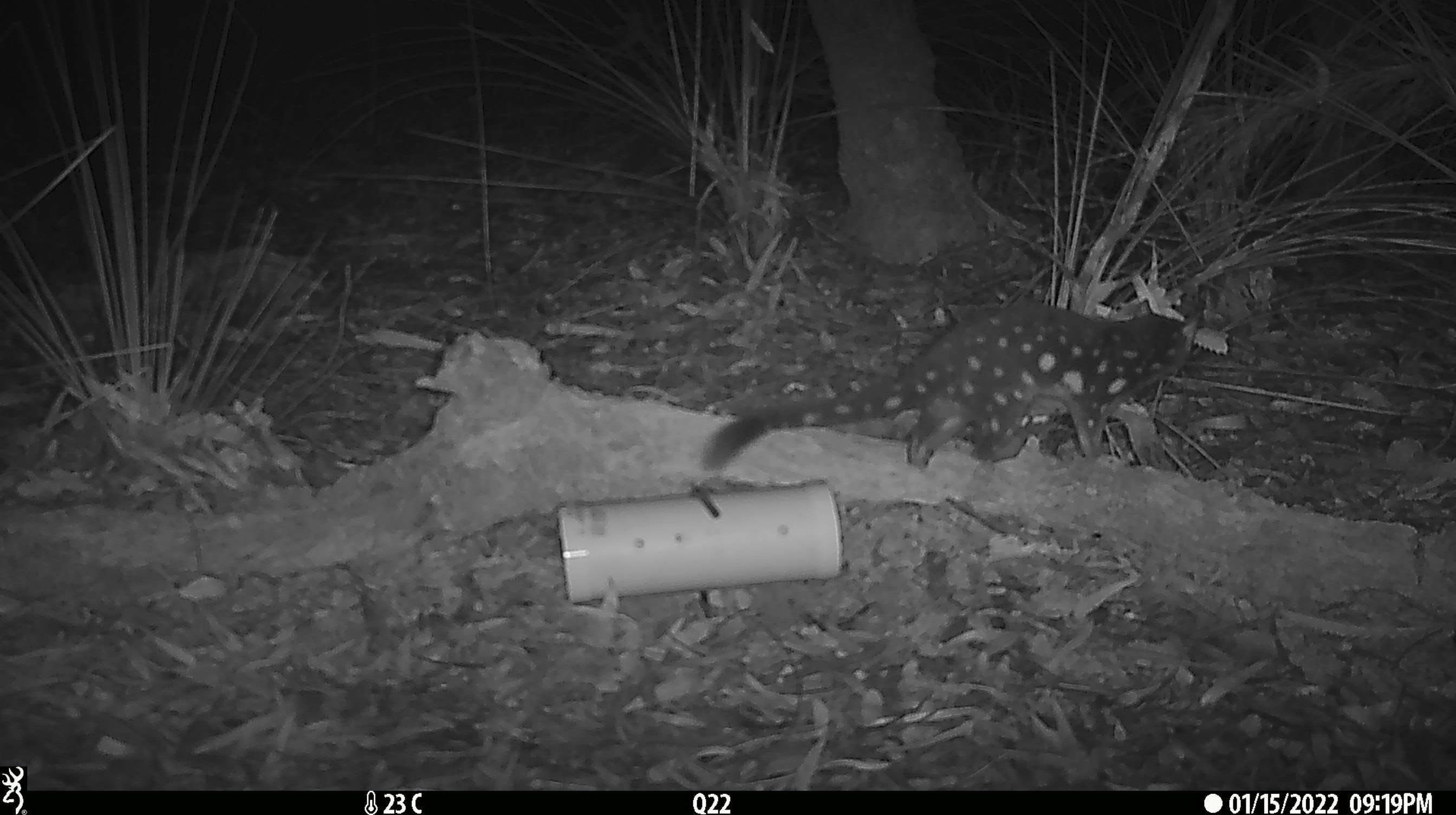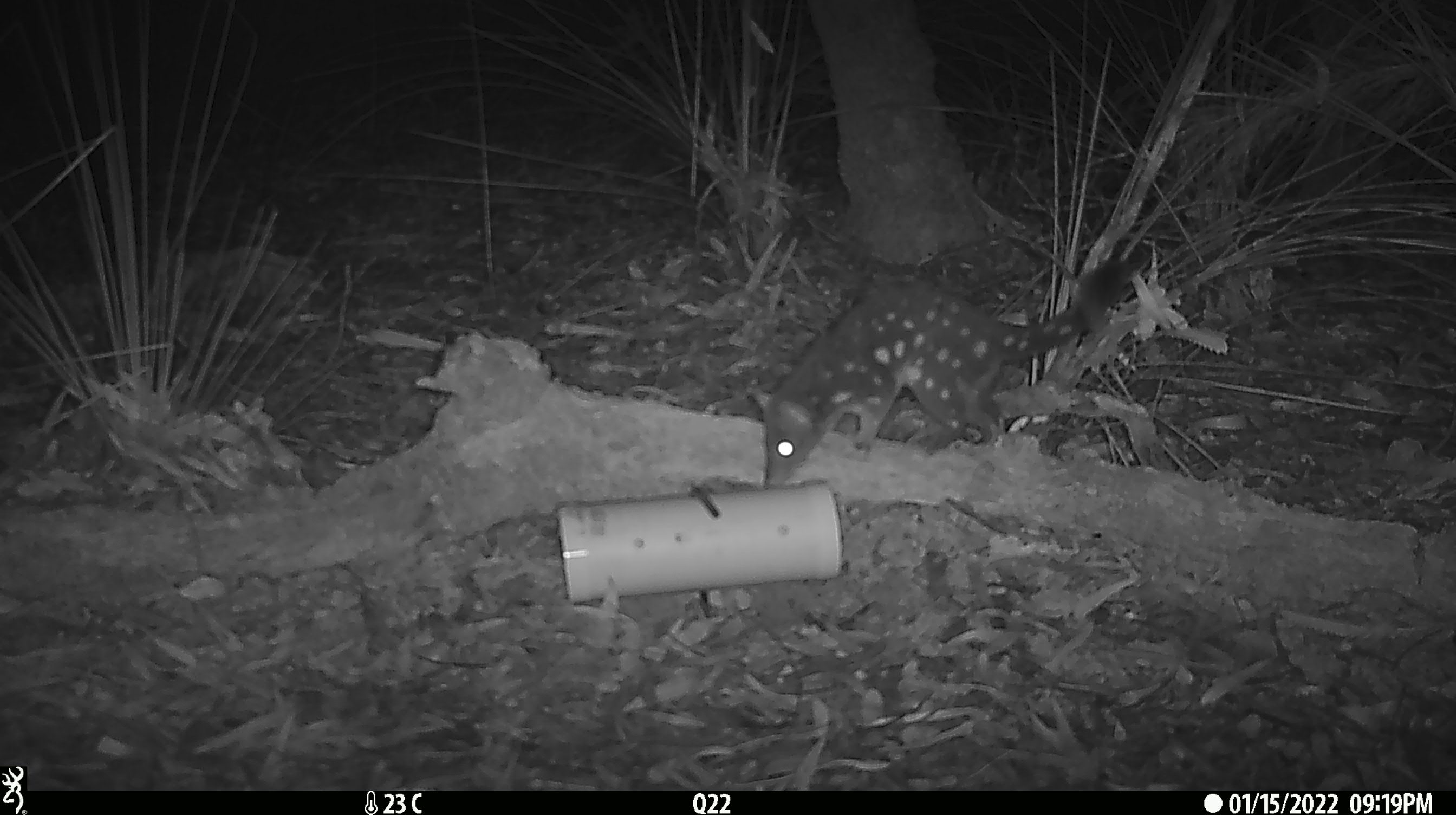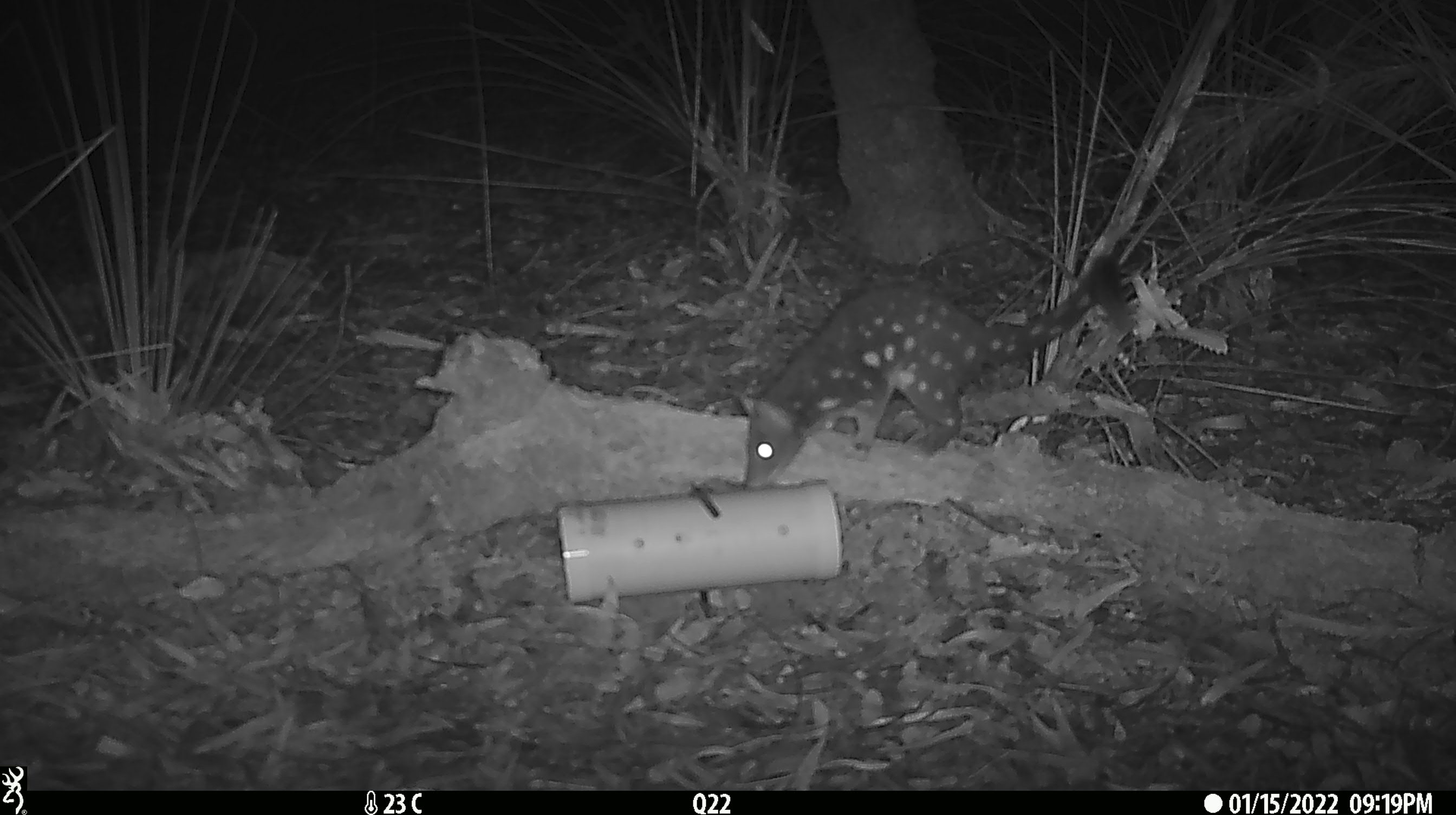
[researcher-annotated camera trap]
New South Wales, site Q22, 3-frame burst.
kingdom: Animalia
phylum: Chordata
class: Mammalia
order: Dasyuromorphia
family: Dasyuridae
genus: Dasyurus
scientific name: Dasyurus maculatus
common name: spotted-tailed quoll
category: quoll